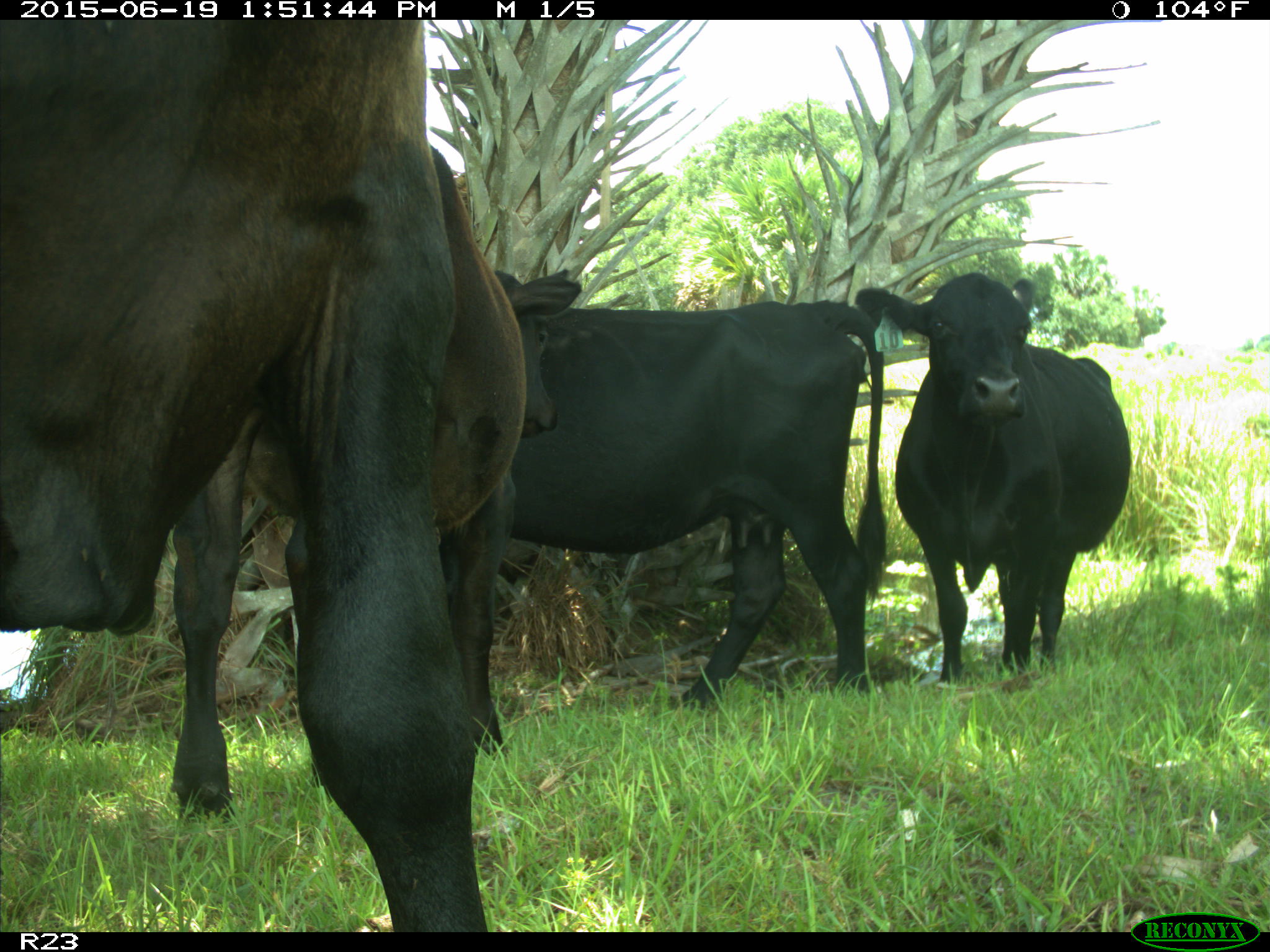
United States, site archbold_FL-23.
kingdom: Animalia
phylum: Chordata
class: Mammalia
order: Artiodactyla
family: Suidae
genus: Sus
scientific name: Sus scrofa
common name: wild boar